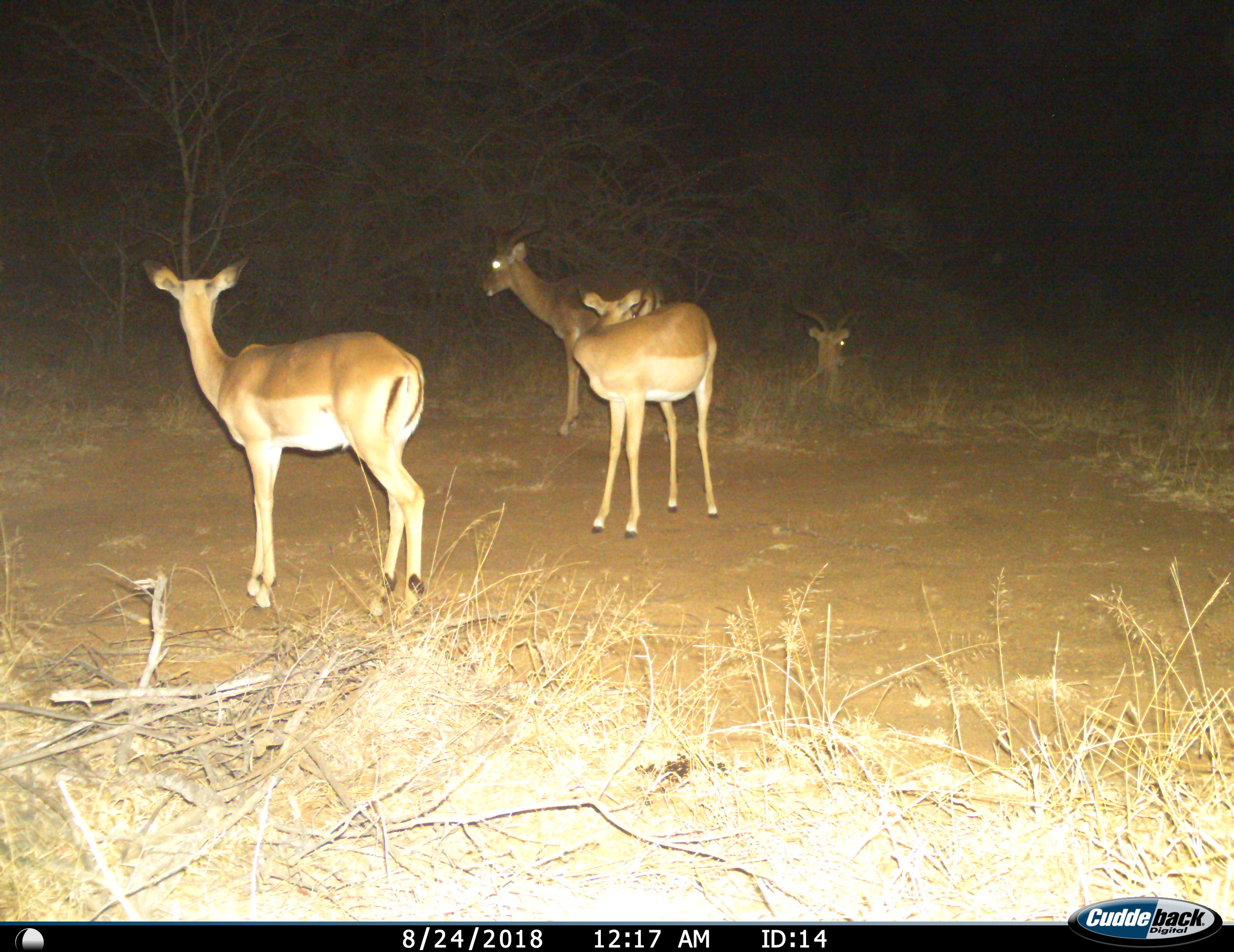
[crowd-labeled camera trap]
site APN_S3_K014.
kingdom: Animalia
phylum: Chordata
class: Mammalia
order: Artiodactyla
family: Bovidae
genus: Aepyceros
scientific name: Aepyceros melampus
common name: impala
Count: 4.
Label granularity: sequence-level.